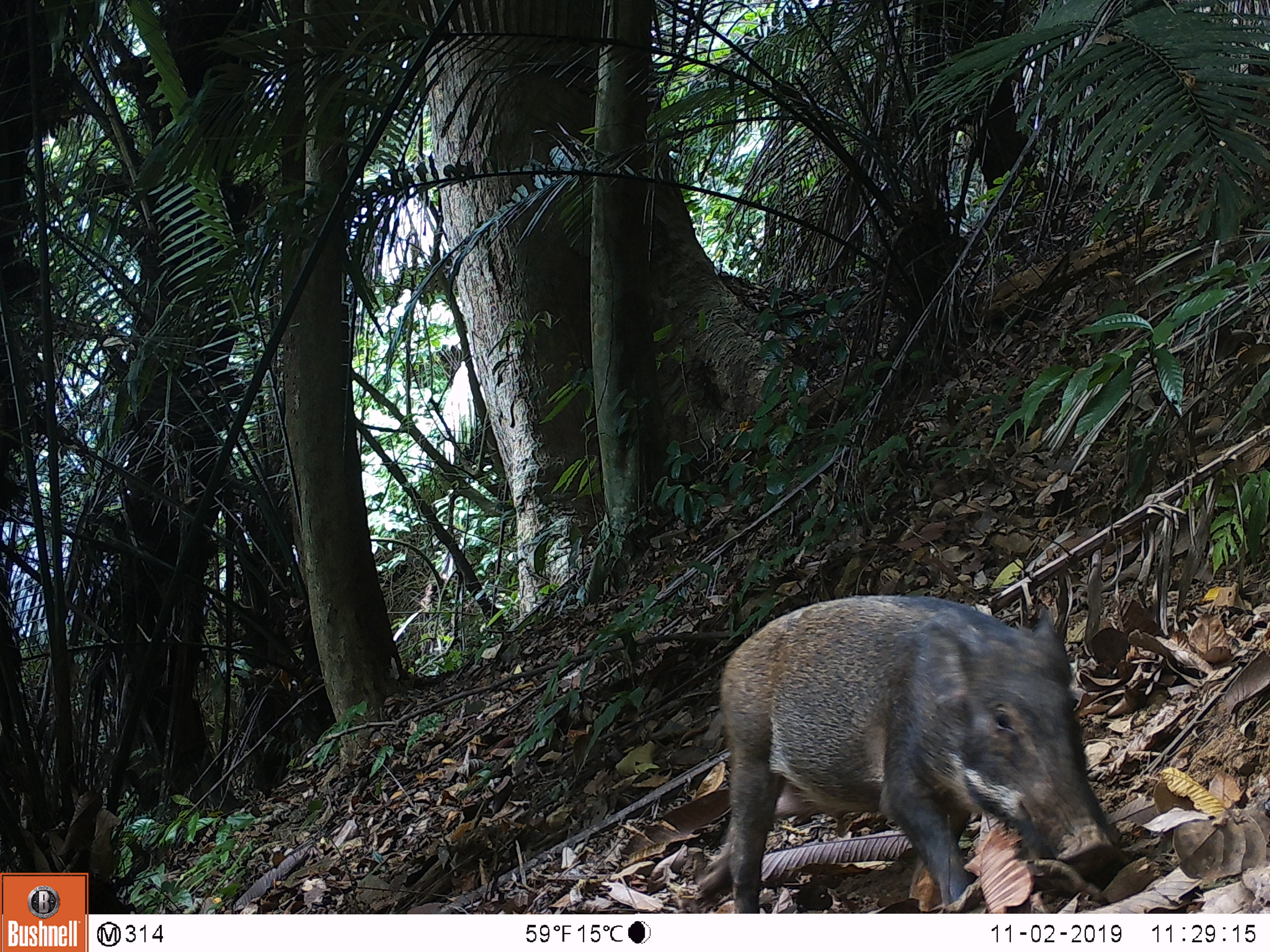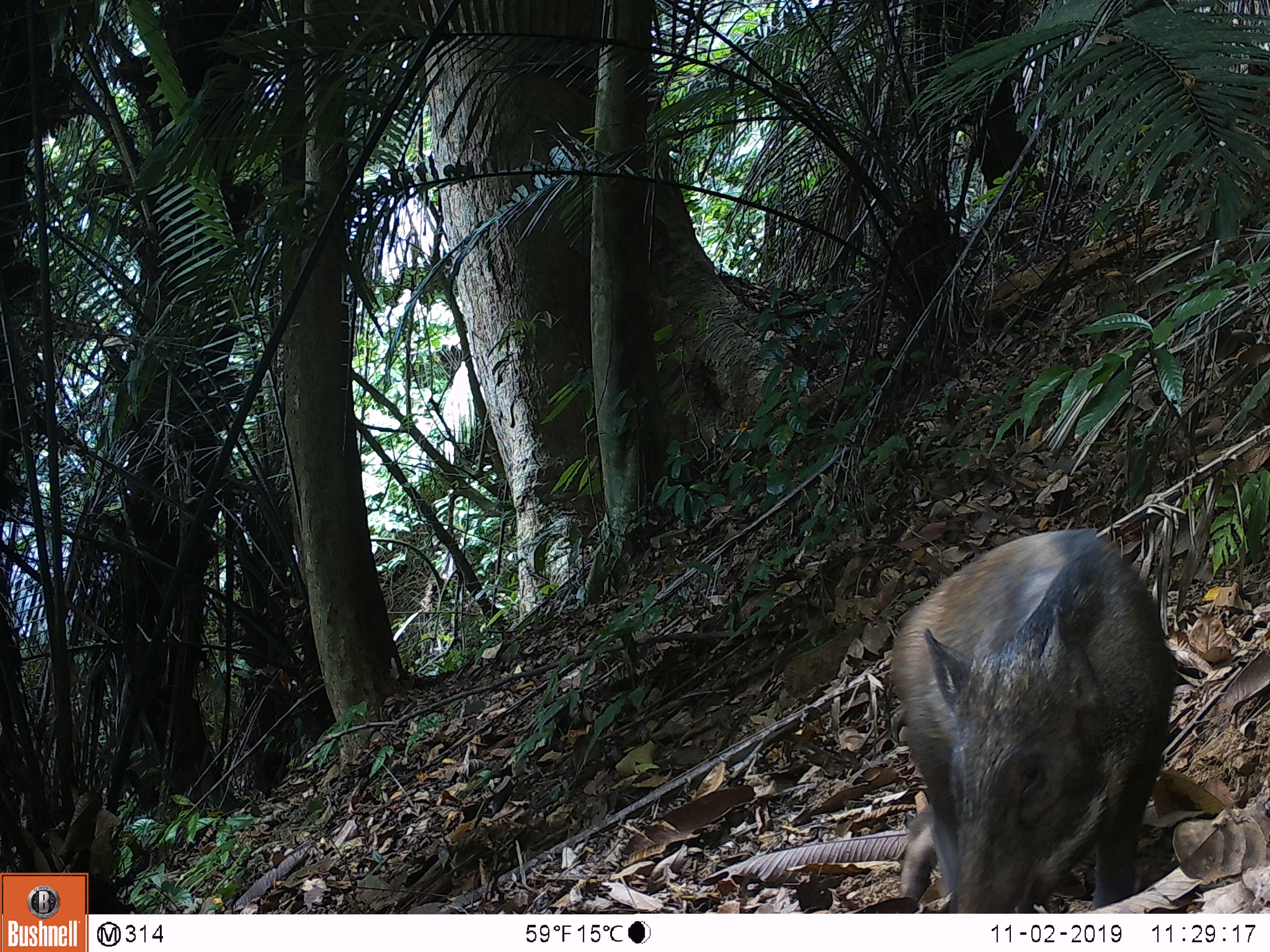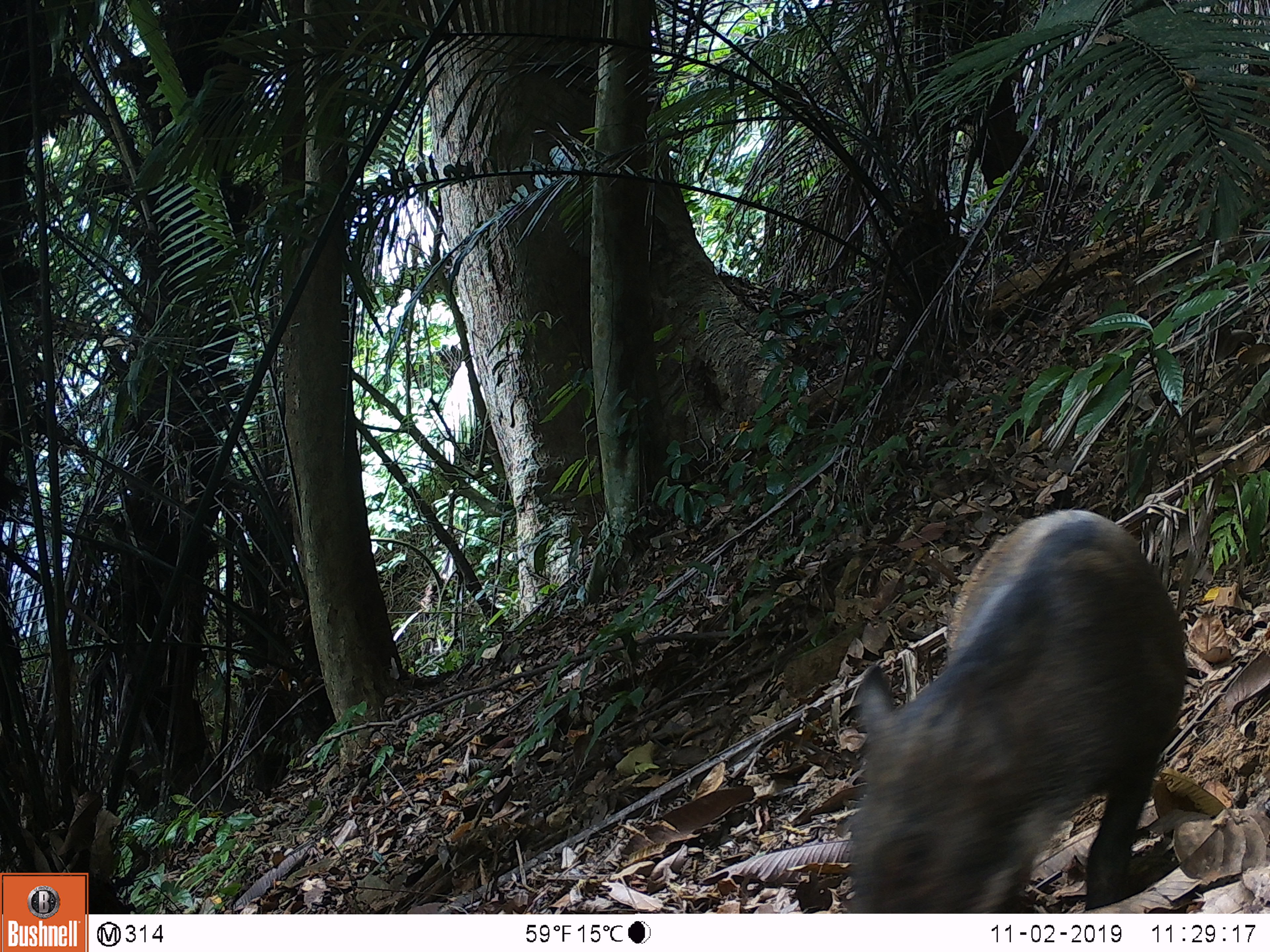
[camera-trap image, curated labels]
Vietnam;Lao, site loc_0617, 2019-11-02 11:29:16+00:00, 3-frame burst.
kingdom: Animalia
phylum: Chordata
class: Mammalia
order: Artiodactyla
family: Suidae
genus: Sus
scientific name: Sus scrofa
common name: eurasian wild pig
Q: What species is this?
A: Eurasian wild pig (Sus scrofa).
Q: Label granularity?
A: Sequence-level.